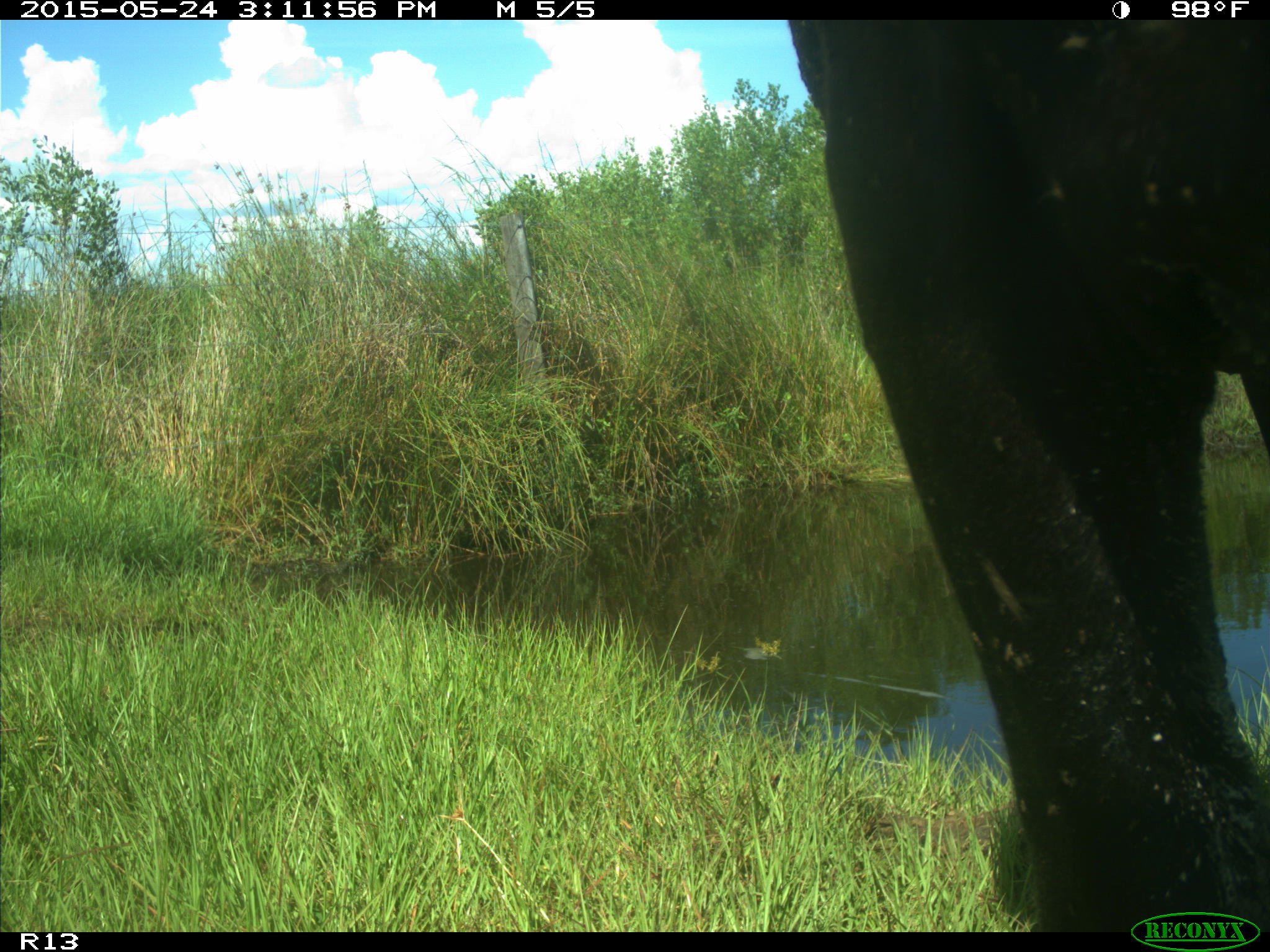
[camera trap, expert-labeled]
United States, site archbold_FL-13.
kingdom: Animalia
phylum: Chordata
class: Mammalia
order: Artiodactyla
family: Bovidae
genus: Bos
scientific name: Bos taurus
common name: domestic cow